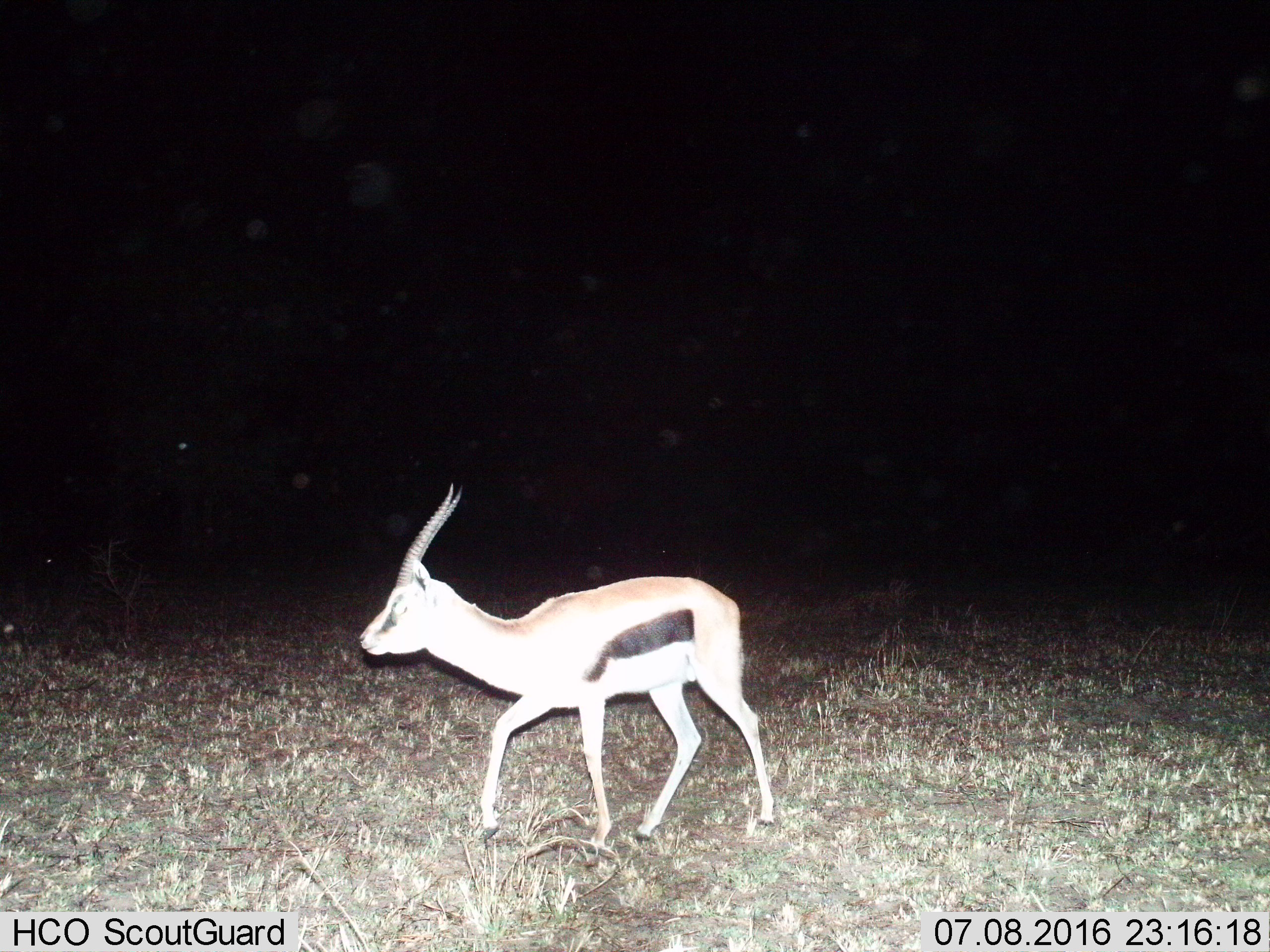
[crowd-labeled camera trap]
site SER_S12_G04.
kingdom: Animalia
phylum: Chordata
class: Mammalia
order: Artiodactyla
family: Bovidae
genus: Eudorcas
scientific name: Eudorcas thomsonii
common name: thomson's gazelle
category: gazellethomsons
Gazellethomsons (thomson's gazelle) (Eudorcas thomsonii), count 1. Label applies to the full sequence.